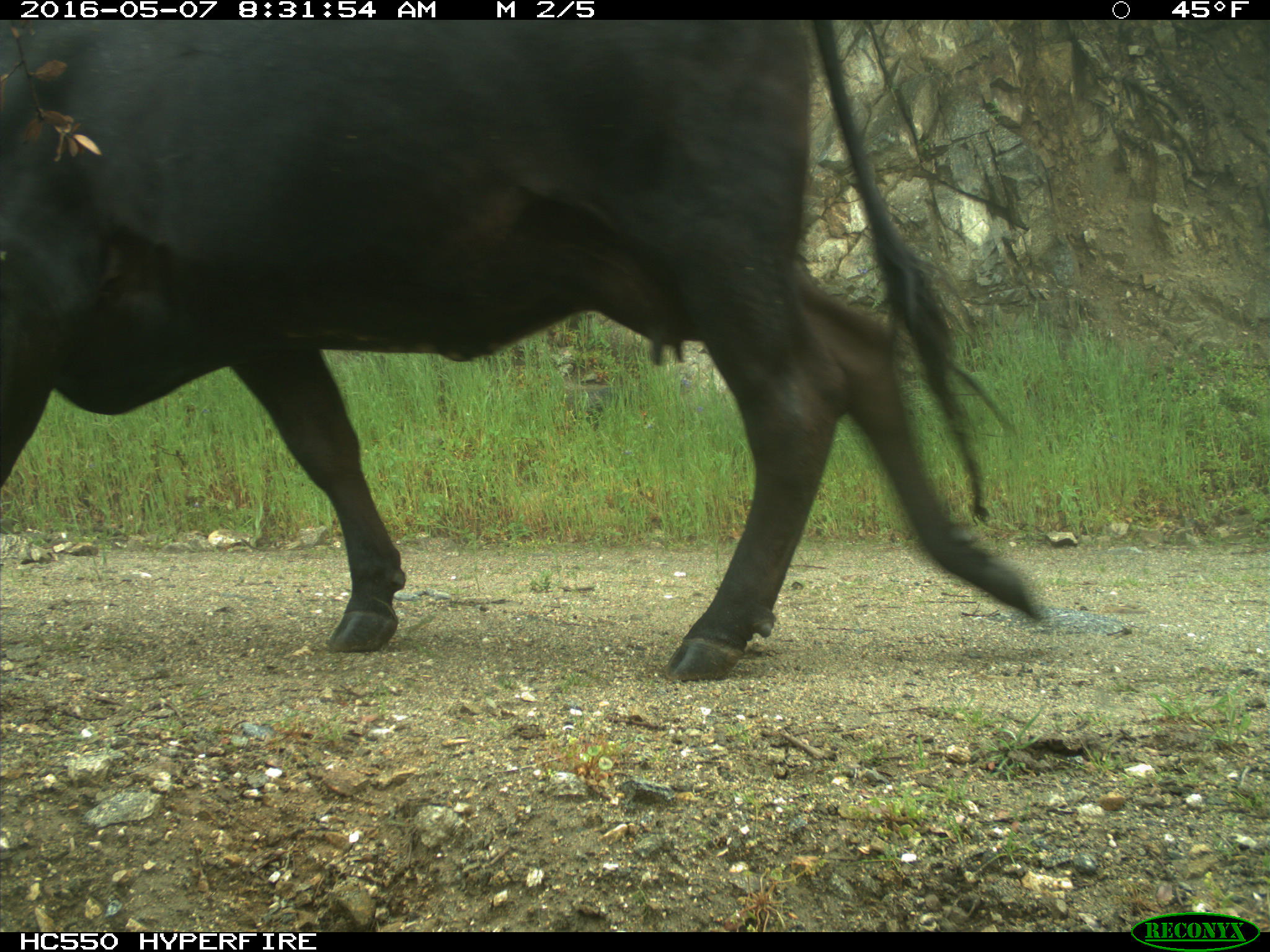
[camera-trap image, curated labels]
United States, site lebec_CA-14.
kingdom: Animalia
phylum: Chordata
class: Mammalia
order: Artiodactyla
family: Bovidae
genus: Bos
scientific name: Bos taurus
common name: domestic cow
Bos taurus (domestic cow).